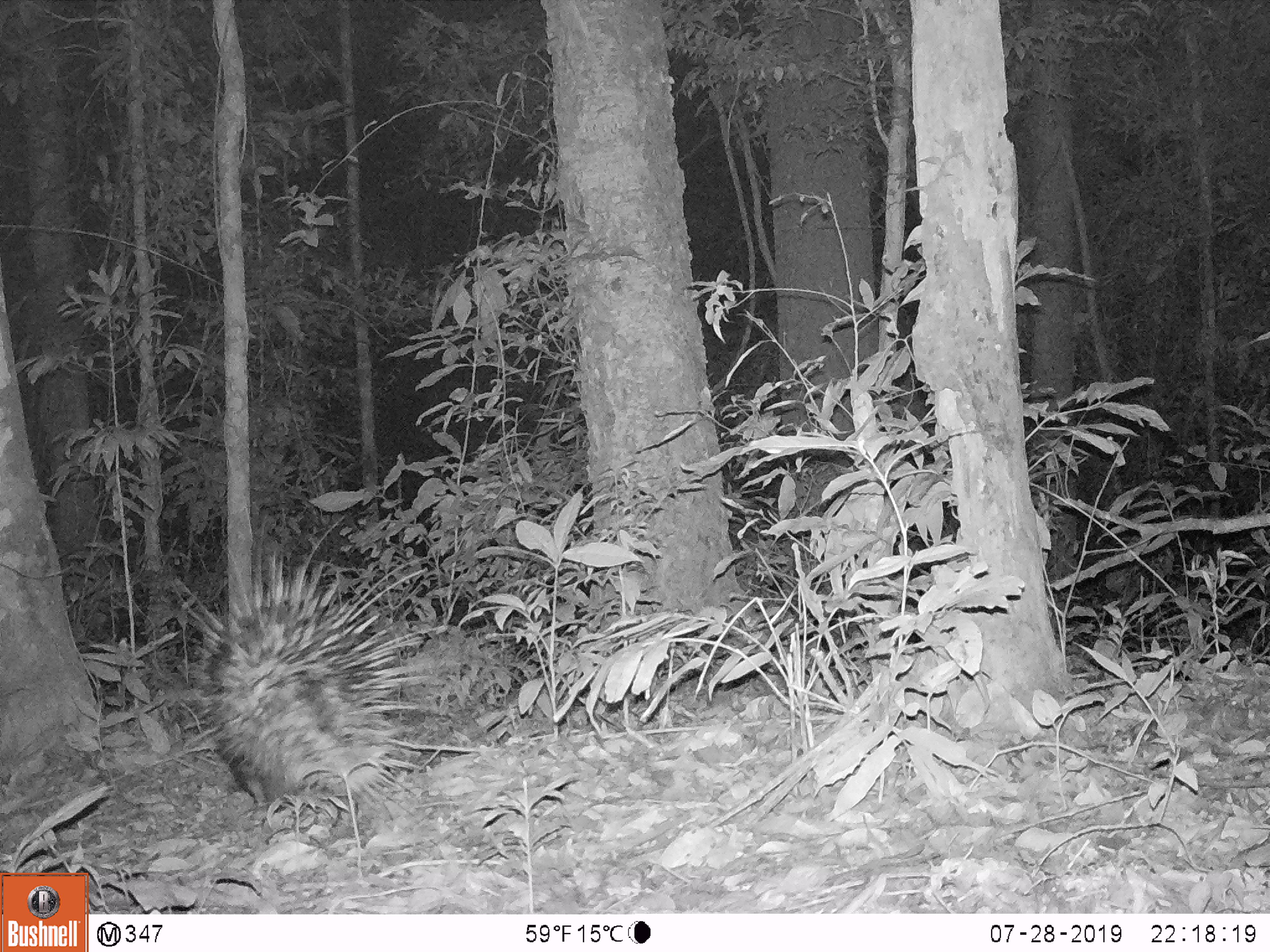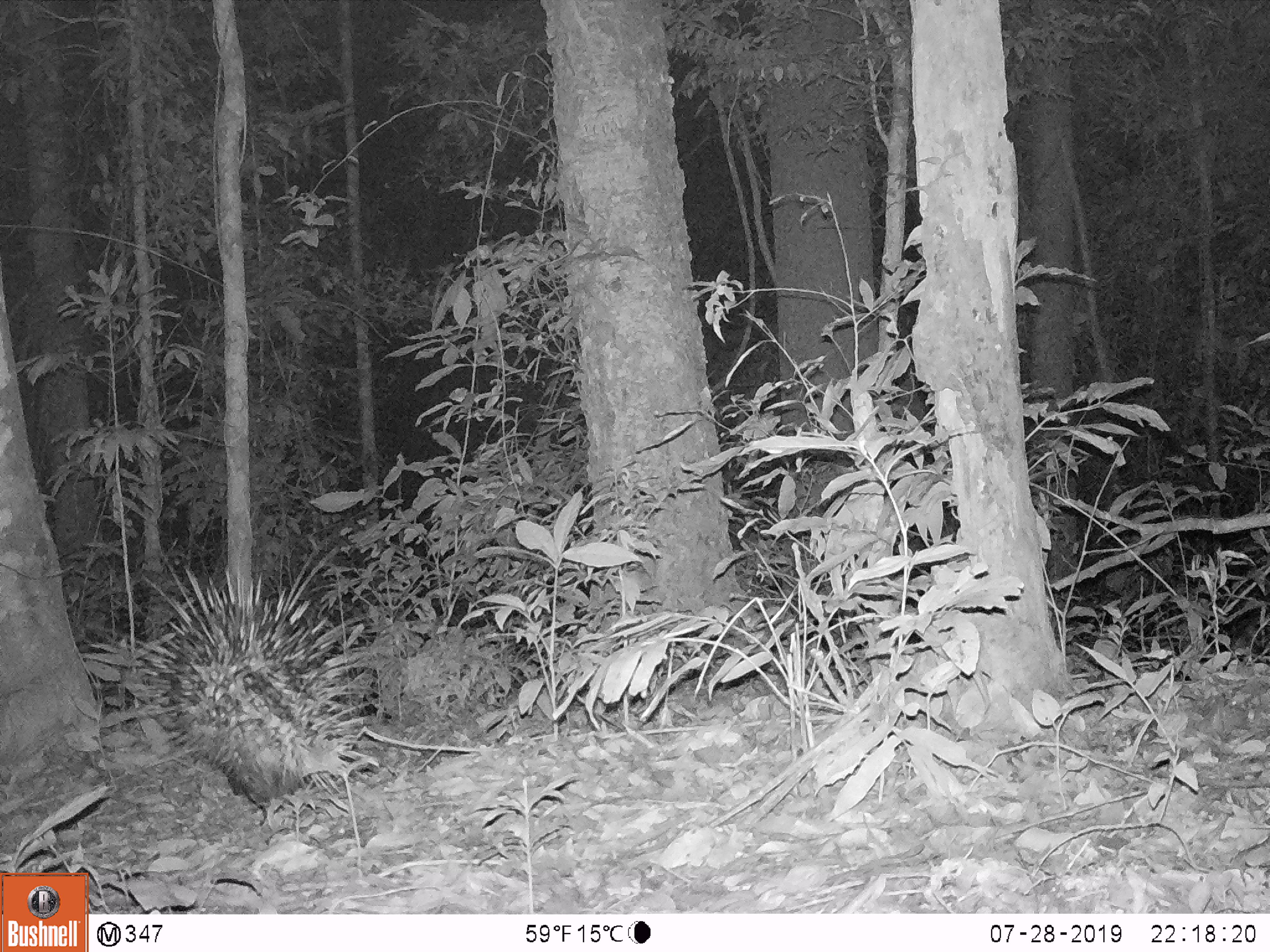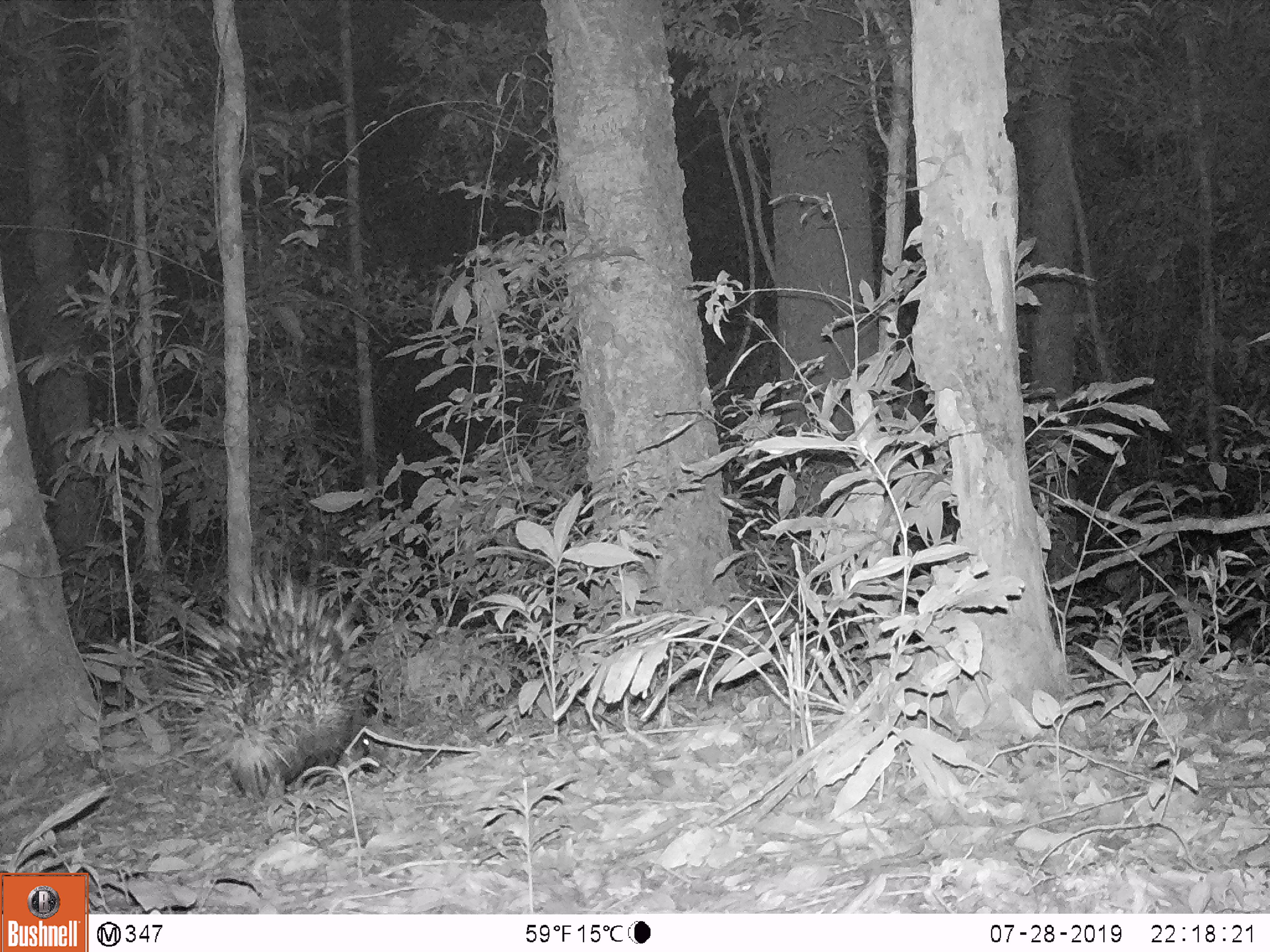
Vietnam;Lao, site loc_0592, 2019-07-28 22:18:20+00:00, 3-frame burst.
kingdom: Animalia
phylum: Chordata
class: Mammalia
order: Rodentia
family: Hystricidae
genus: Hystrix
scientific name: Hystrix brachyura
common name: malayan porcupine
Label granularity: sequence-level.